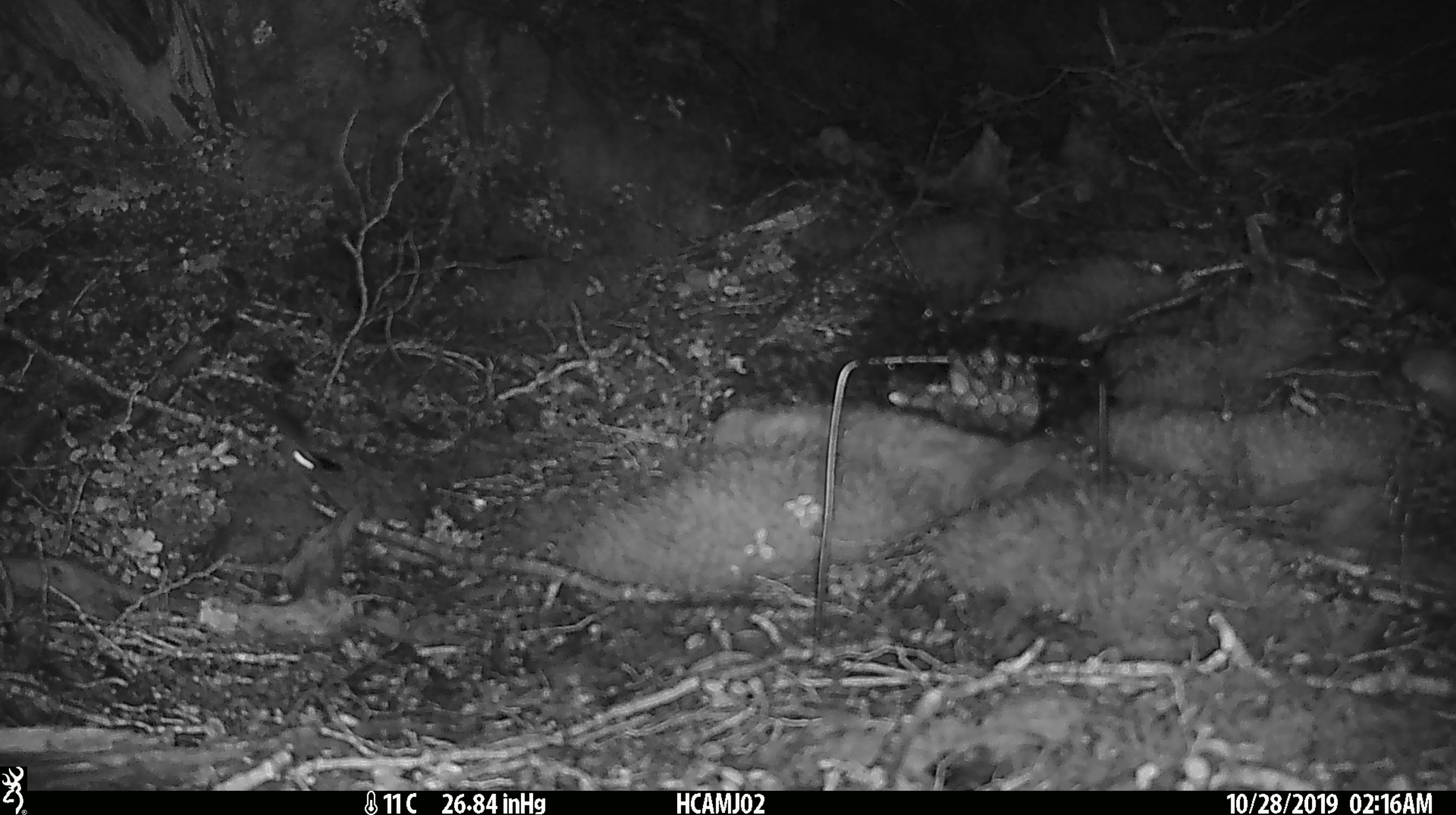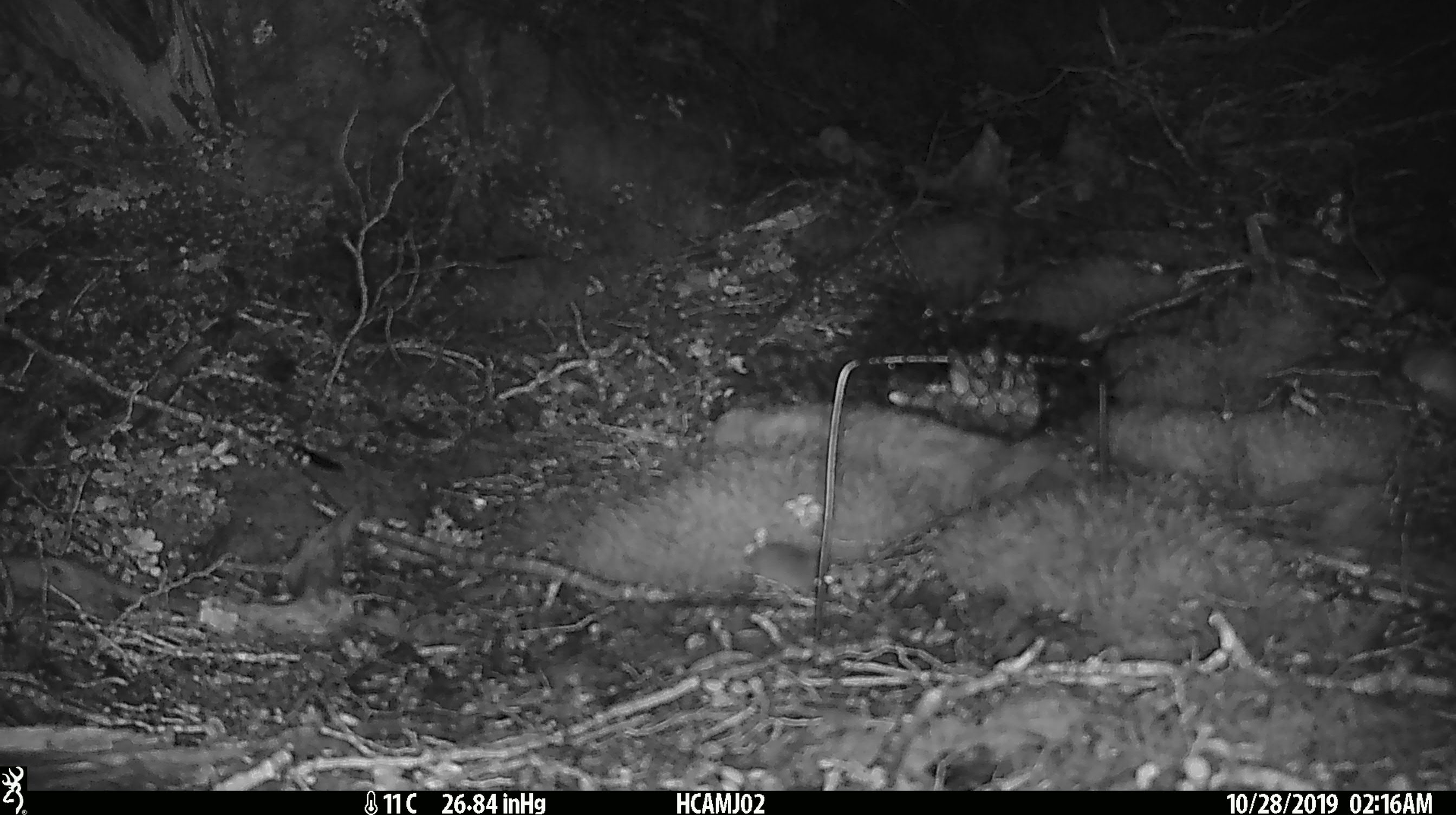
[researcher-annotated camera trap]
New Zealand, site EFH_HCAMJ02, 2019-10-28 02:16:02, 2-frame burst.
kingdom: Animalia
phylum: Chordata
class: Mammalia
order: Rodentia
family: Muridae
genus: Mus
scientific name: Mus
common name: mouse